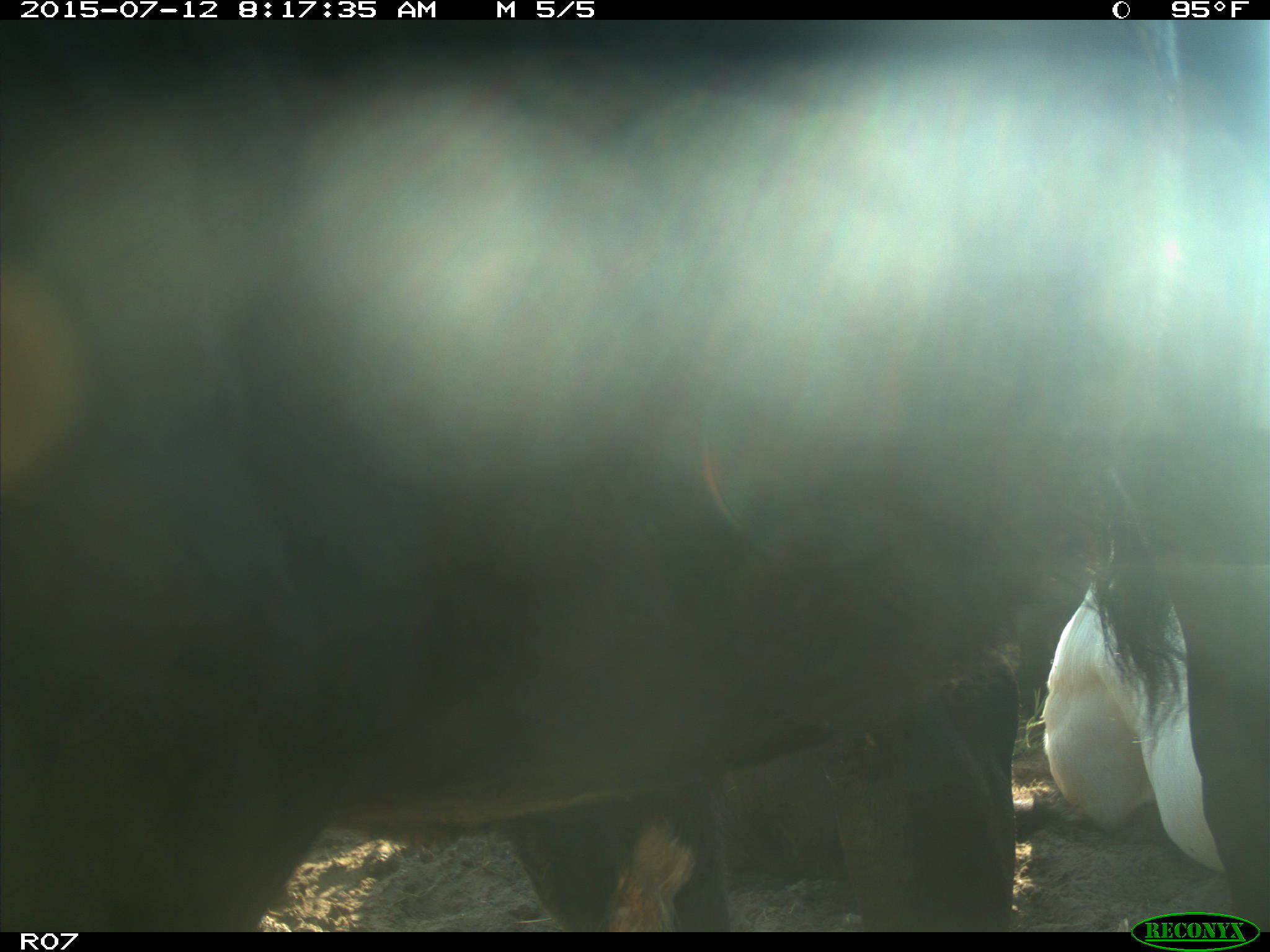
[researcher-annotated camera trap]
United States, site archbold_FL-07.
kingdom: Animalia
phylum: Chordata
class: Mammalia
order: Artiodactyla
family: Bovidae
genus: Bos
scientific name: Bos taurus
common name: domestic cow